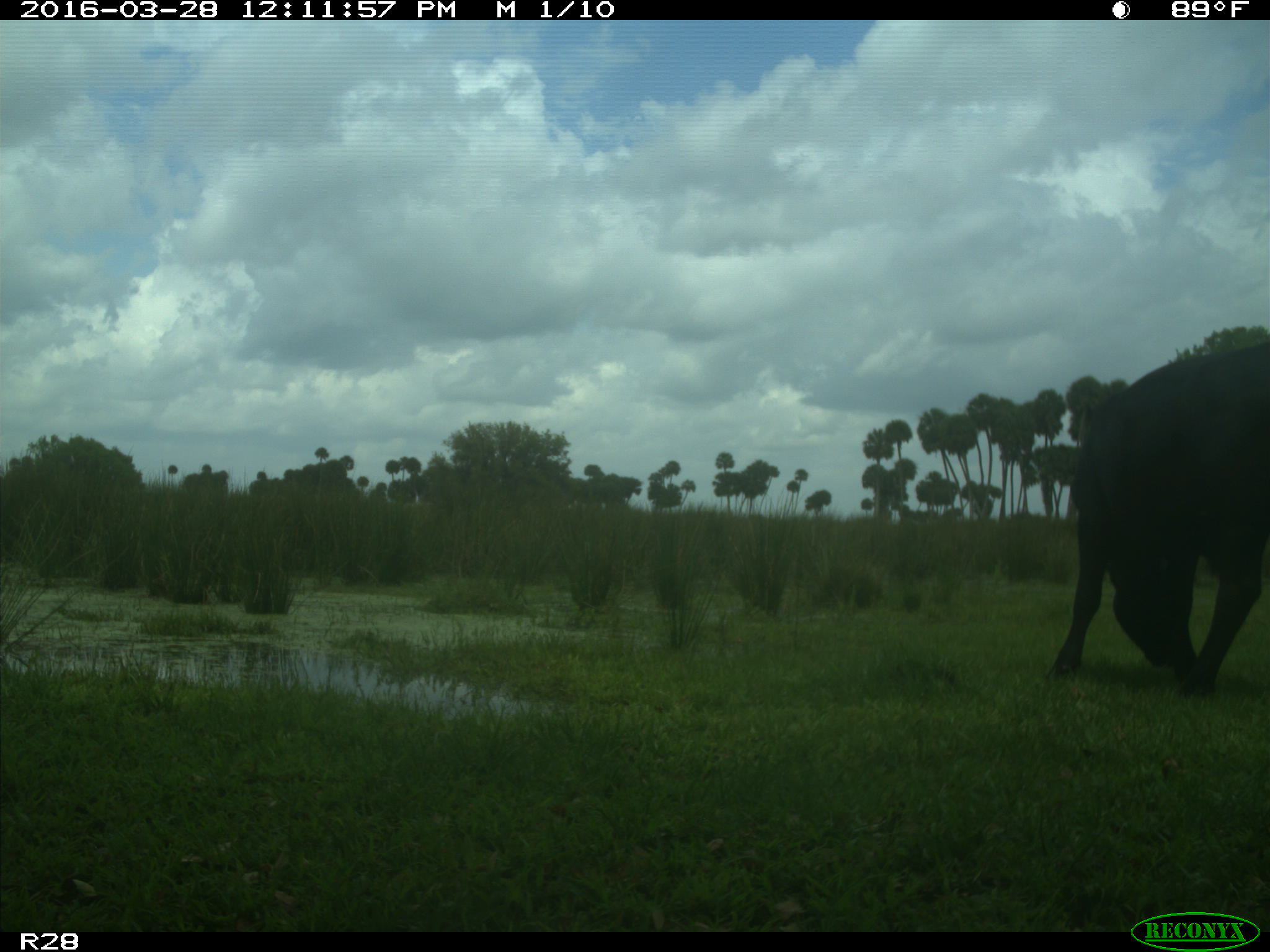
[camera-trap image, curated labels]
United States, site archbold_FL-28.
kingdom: Animalia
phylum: Chordata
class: Mammalia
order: Artiodactyla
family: Bovidae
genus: Bos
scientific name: Bos taurus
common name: domestic cow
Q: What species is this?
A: Bos taurus (domestic cow).